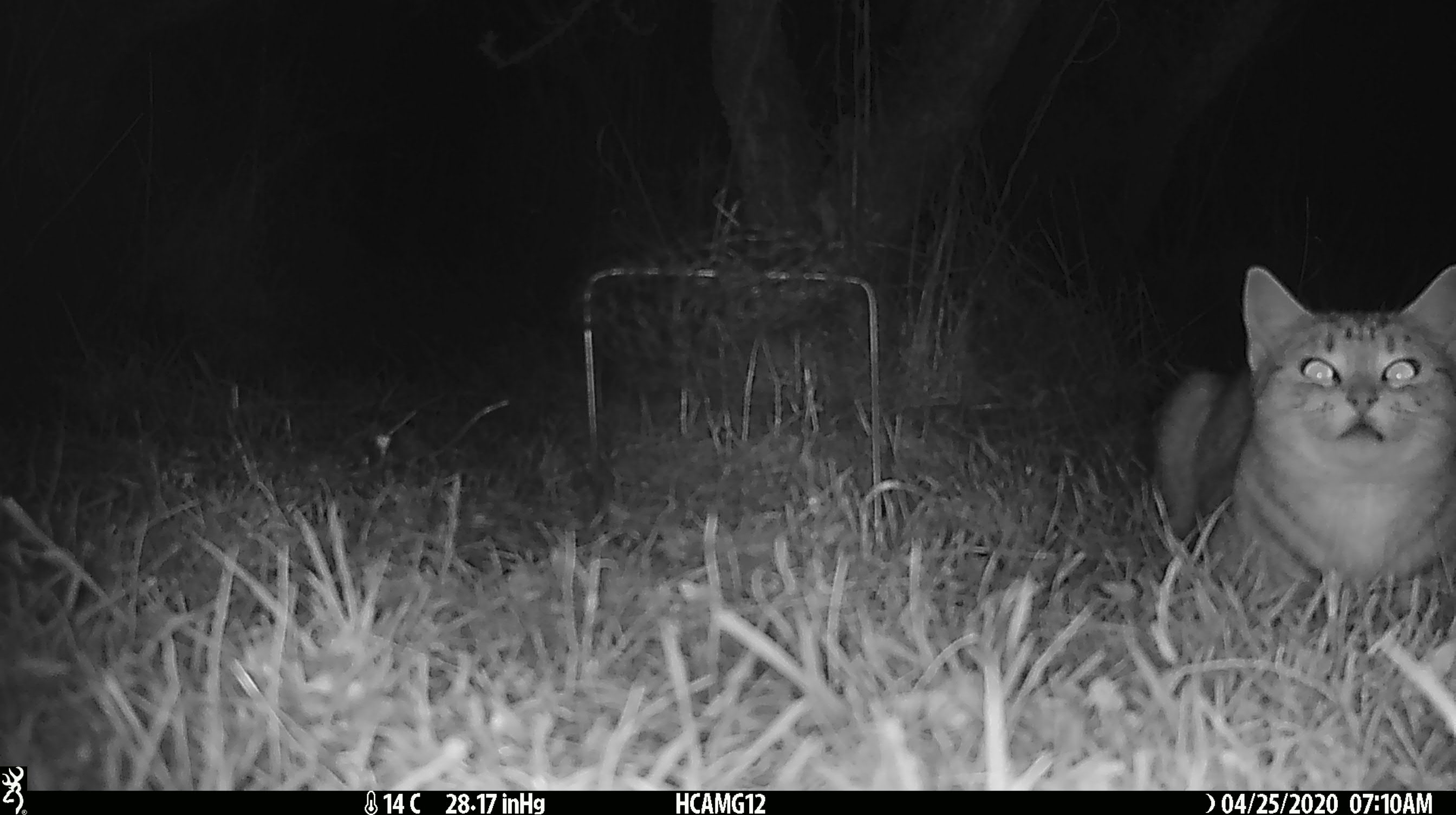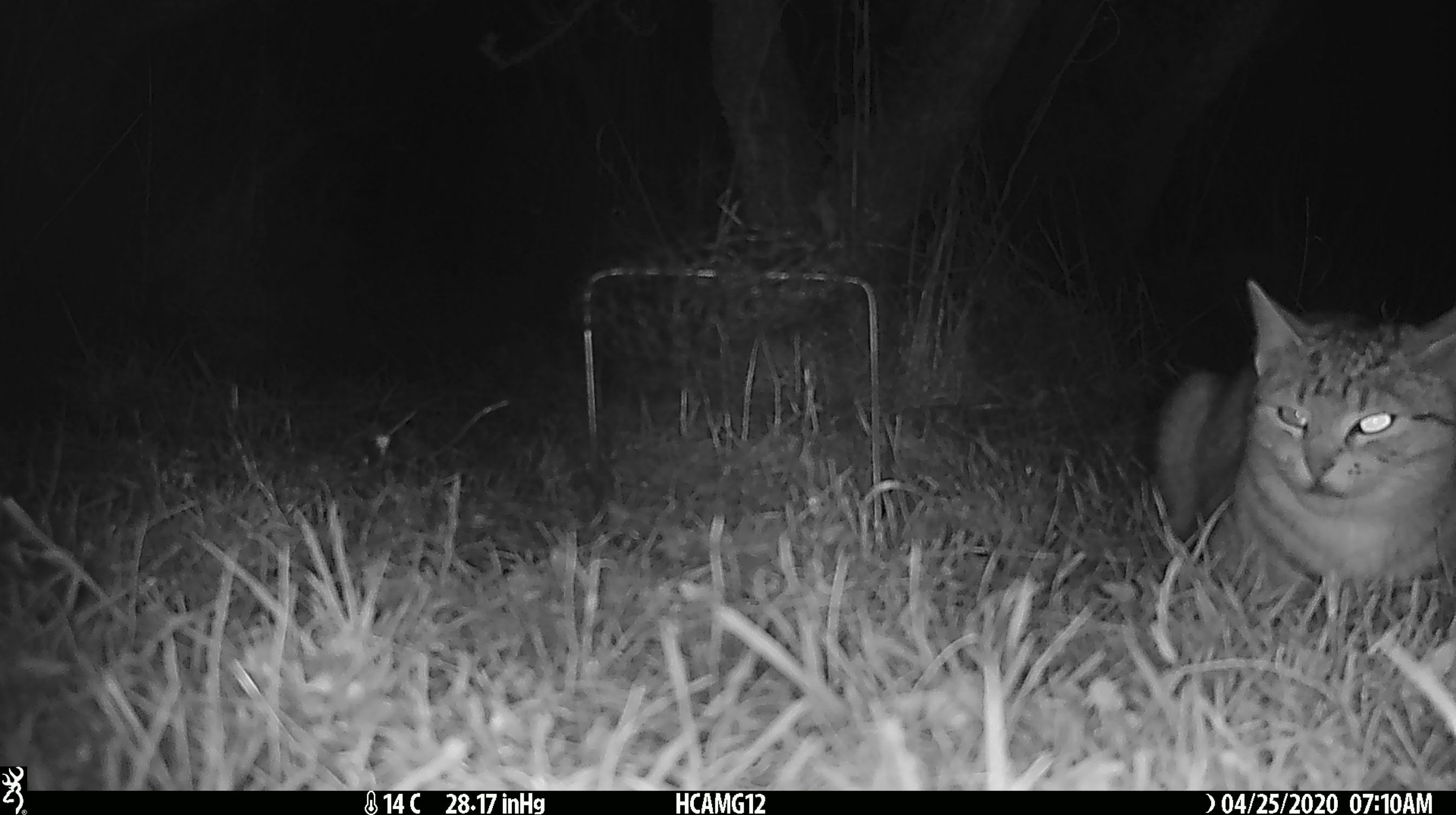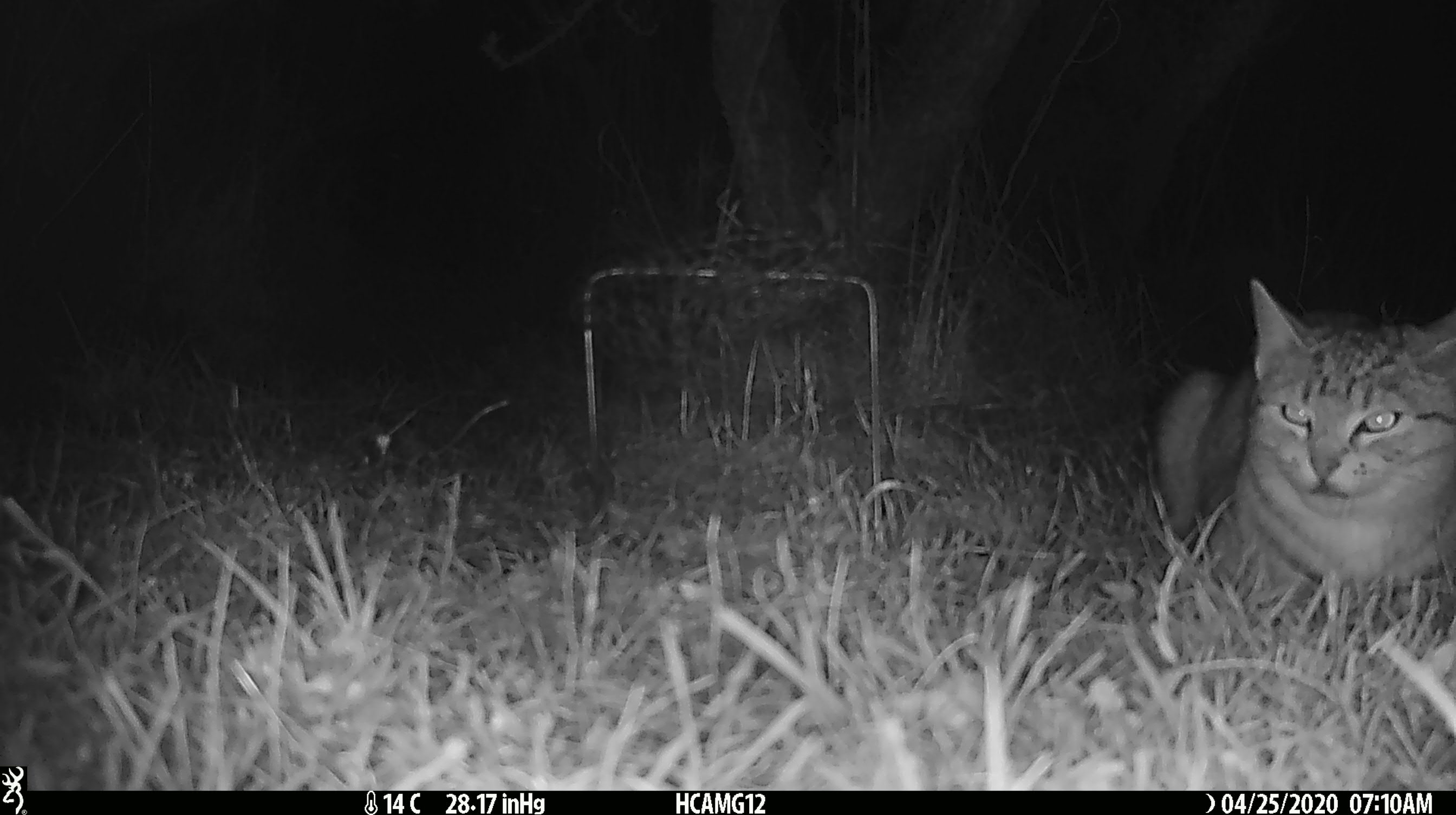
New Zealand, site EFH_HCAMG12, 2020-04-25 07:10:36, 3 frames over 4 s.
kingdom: Animalia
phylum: Chordata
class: Mammalia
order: Carnivora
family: Felidae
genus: Felis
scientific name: Felis catus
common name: domestic cat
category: cat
Cat (domestic cat) (Felis catus).